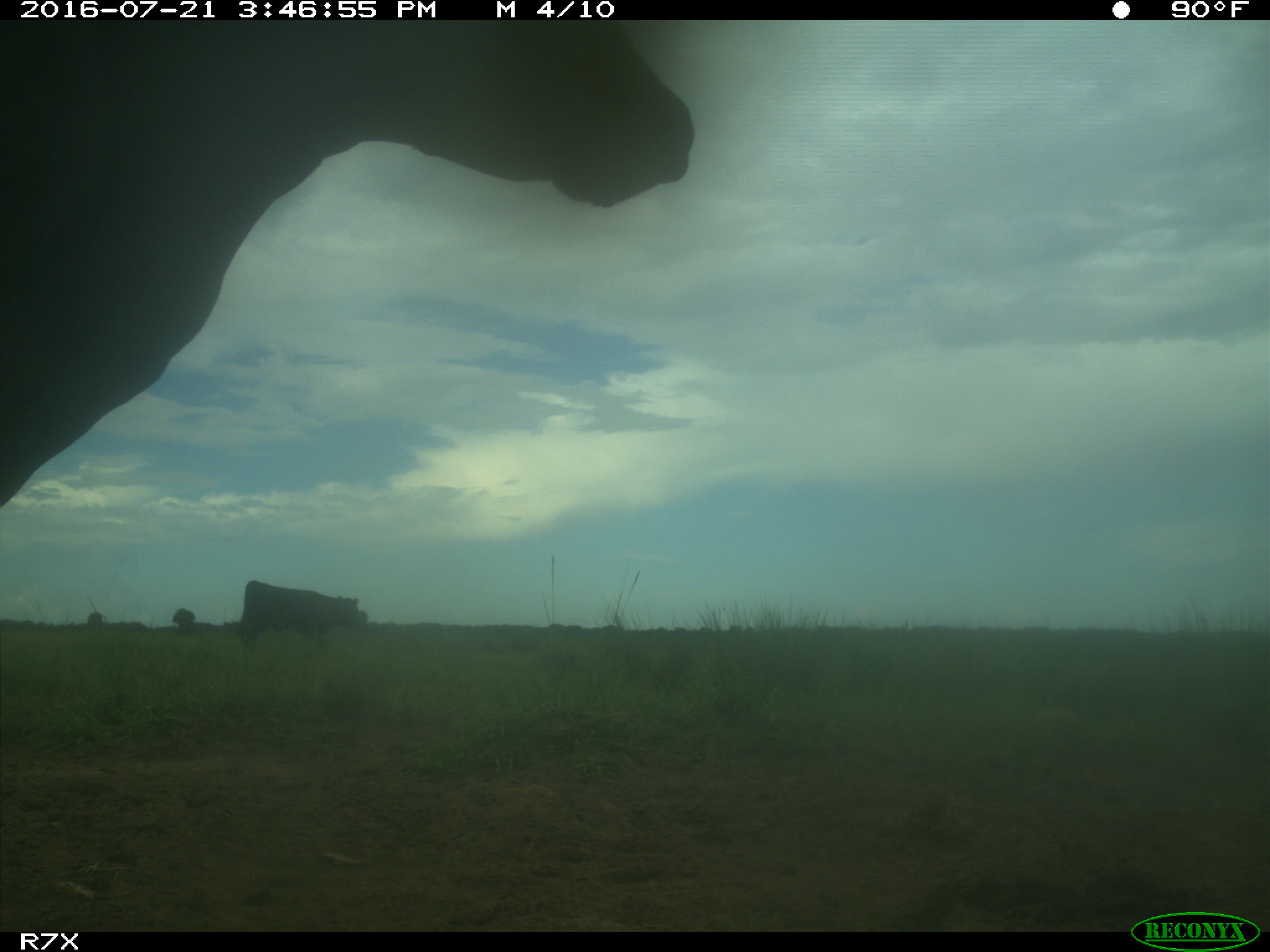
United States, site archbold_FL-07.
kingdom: Animalia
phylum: Chordata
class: Mammalia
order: Artiodactyla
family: Bovidae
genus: Bos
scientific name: Bos taurus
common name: domestic cow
Bos taurus (domestic cow).